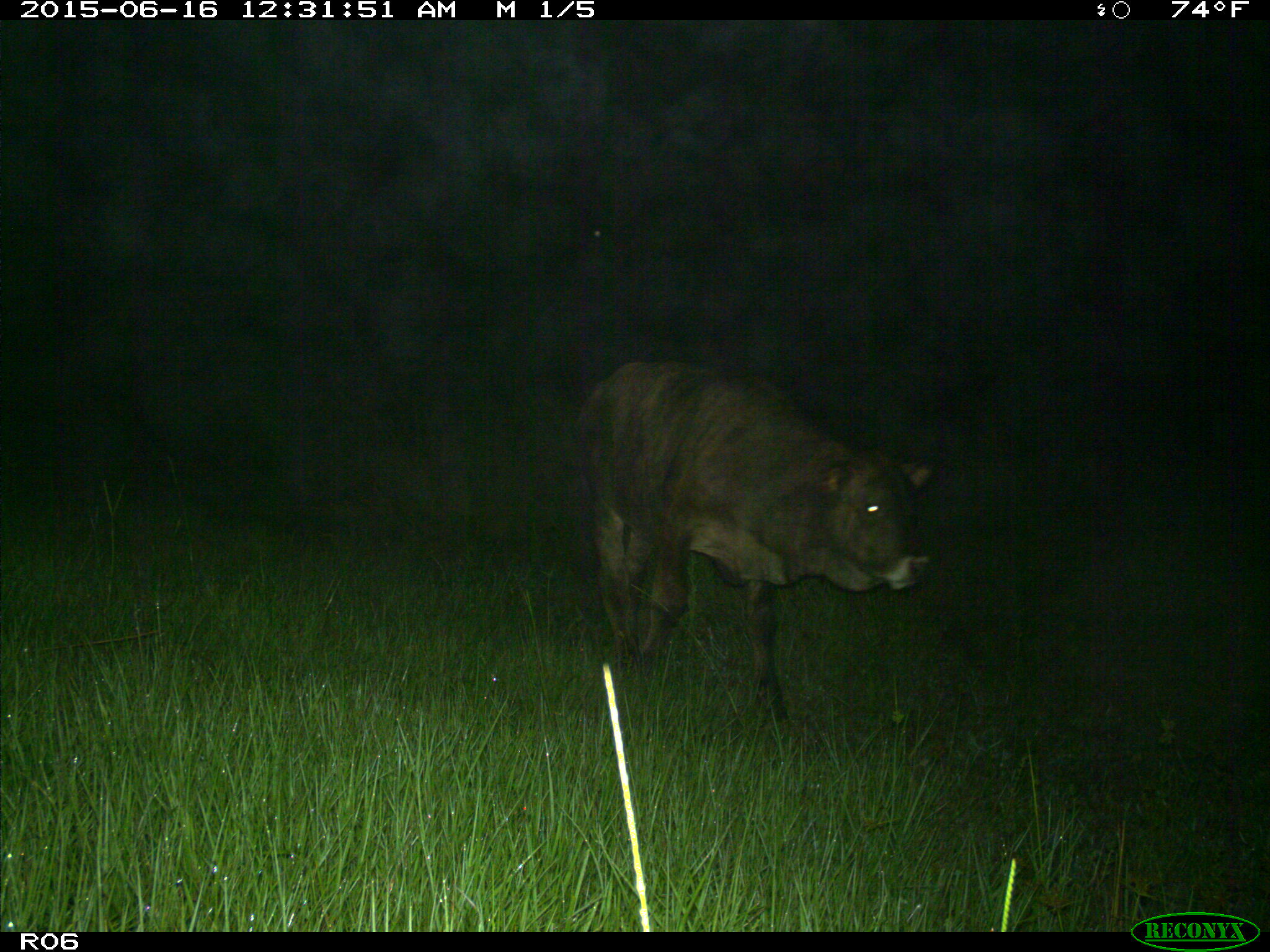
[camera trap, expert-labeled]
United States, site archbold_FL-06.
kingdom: Animalia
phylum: Chordata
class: Mammalia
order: Artiodactyla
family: Bovidae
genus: Bos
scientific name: Bos taurus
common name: domestic cow